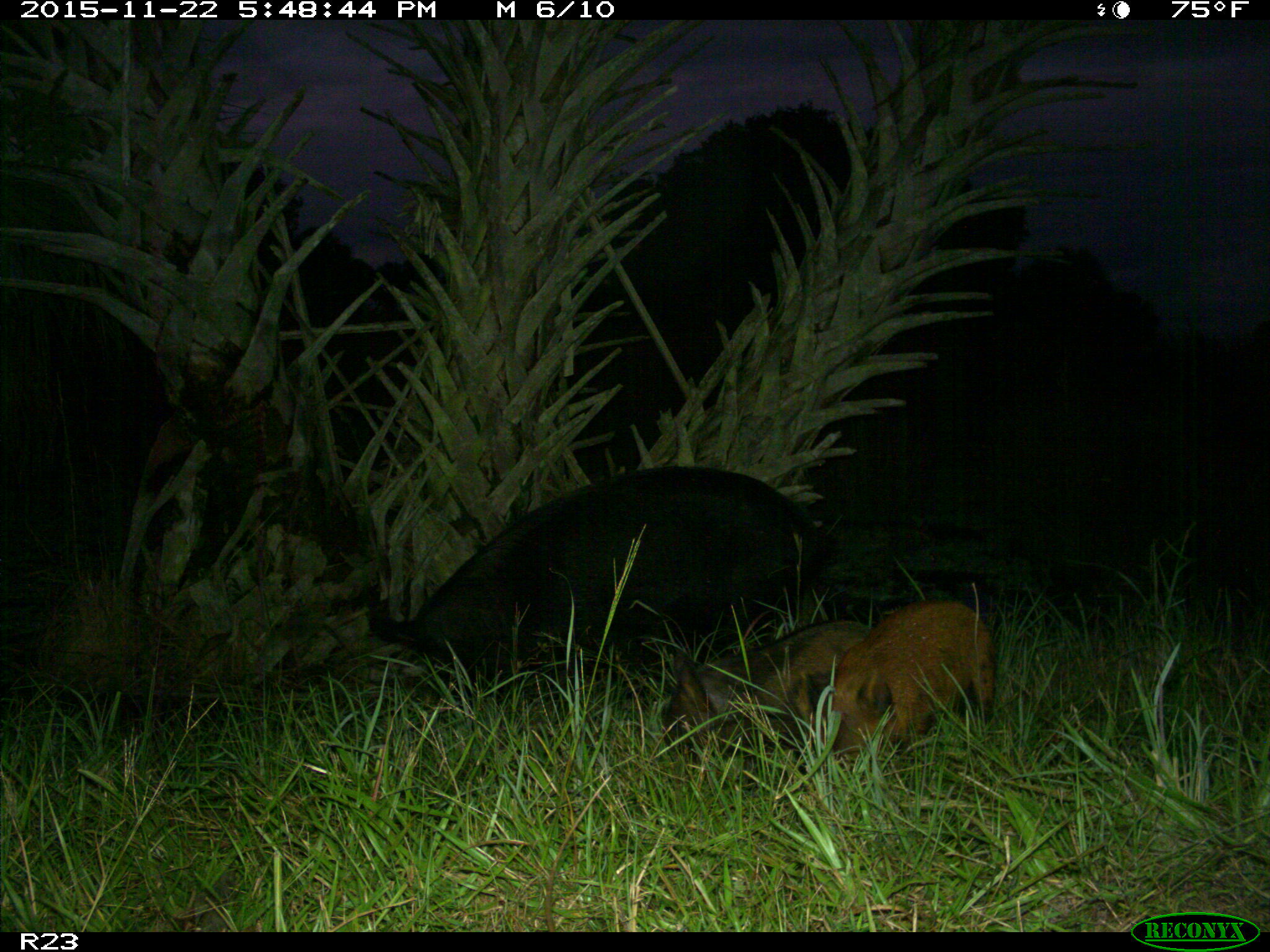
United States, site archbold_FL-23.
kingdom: Animalia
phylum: Chordata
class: Mammalia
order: Artiodactyla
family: Suidae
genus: Sus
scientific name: Sus scrofa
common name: wild boar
Sus scrofa (wild boar).